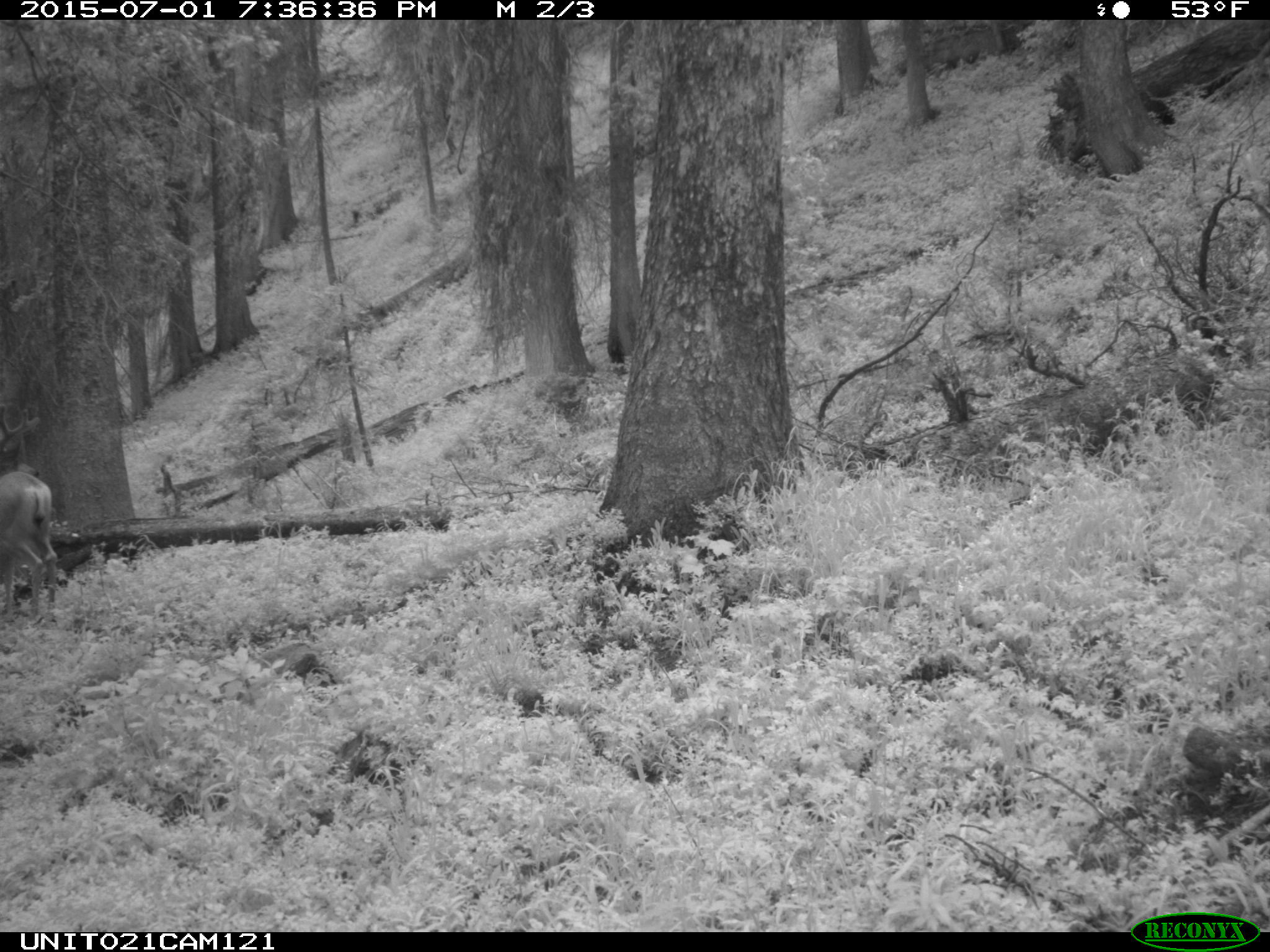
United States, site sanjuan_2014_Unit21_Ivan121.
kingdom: Animalia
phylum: Chordata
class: Mammalia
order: Artiodactyla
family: Cervidae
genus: Odocoileus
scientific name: Odocoileus hemionus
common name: mule deer